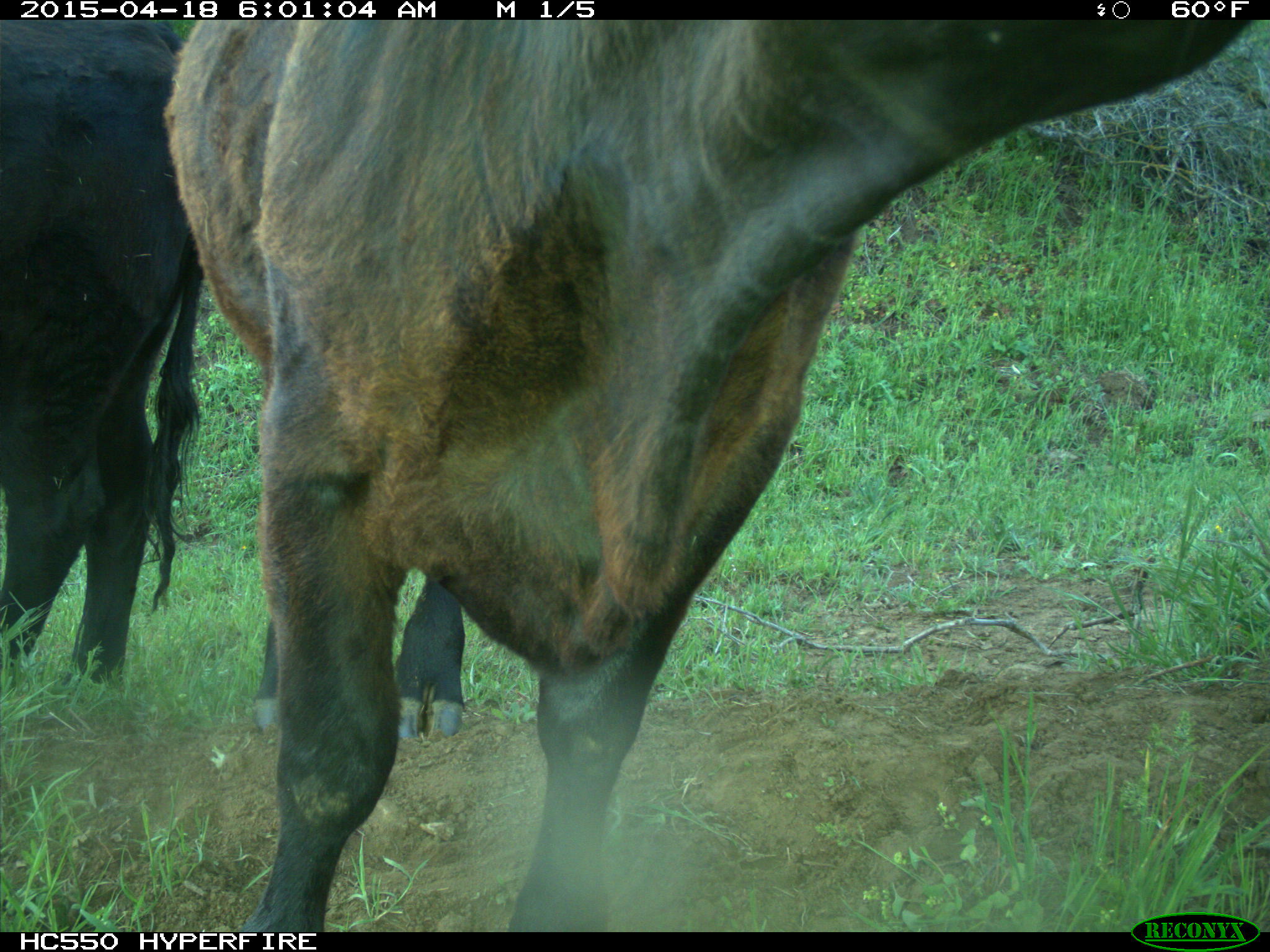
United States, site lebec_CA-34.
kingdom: Animalia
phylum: Chordata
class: Mammalia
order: Artiodactyla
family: Bovidae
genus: Bos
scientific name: Bos taurus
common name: domestic cow